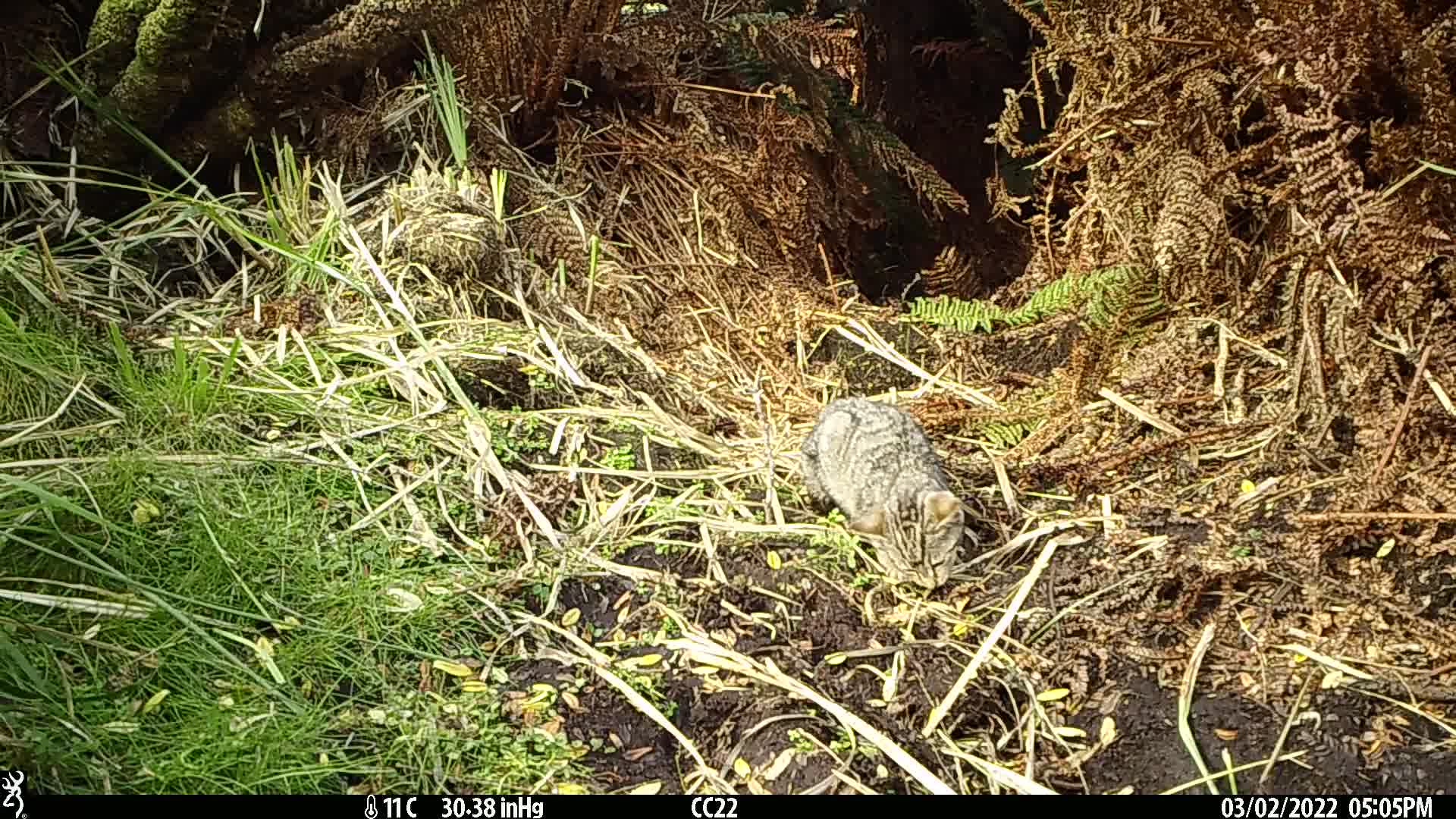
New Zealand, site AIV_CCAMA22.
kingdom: Animalia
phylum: Chordata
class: Mammalia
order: Carnivora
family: Felidae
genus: Felis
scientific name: Felis catus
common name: domestic cat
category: cat